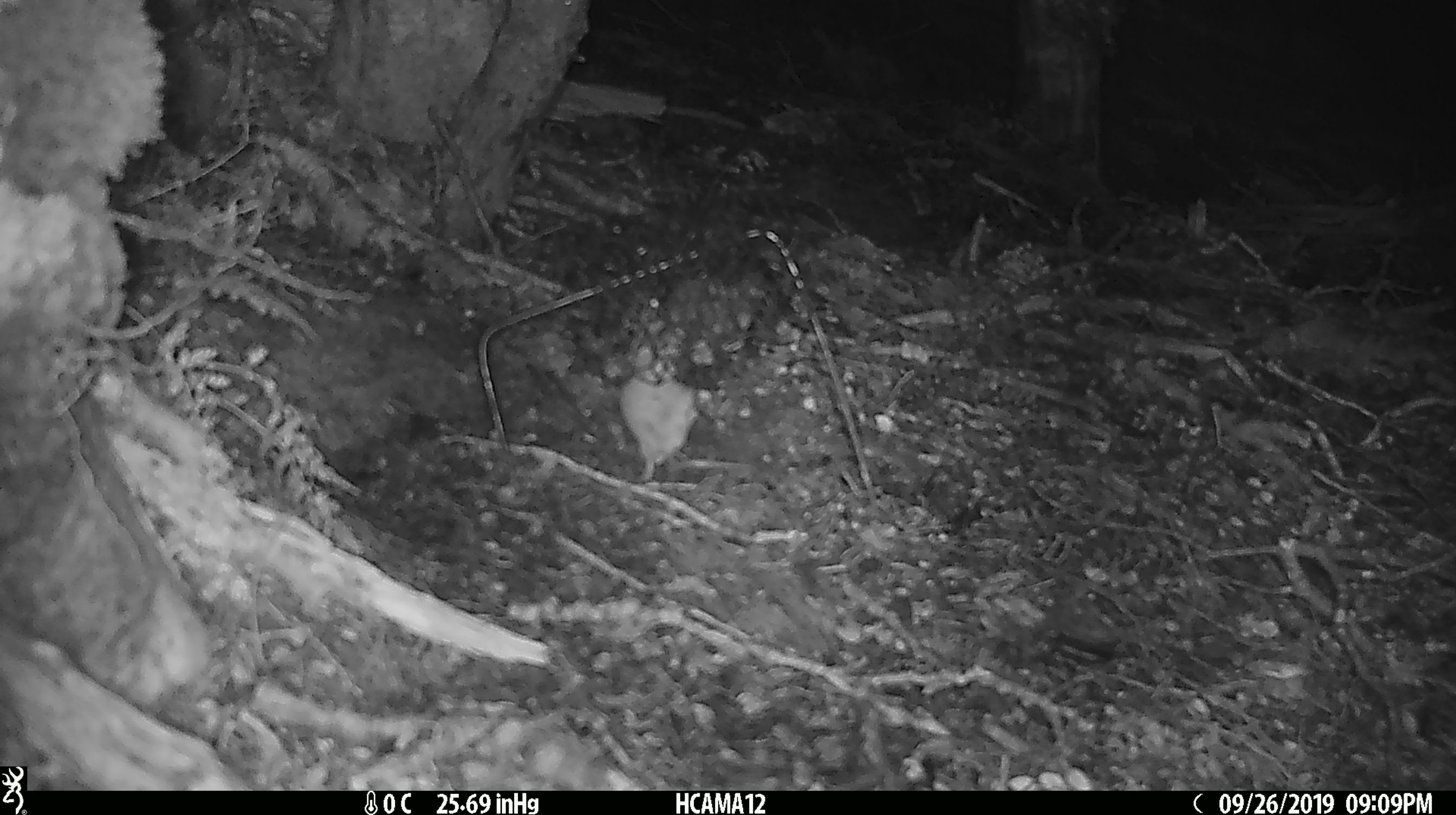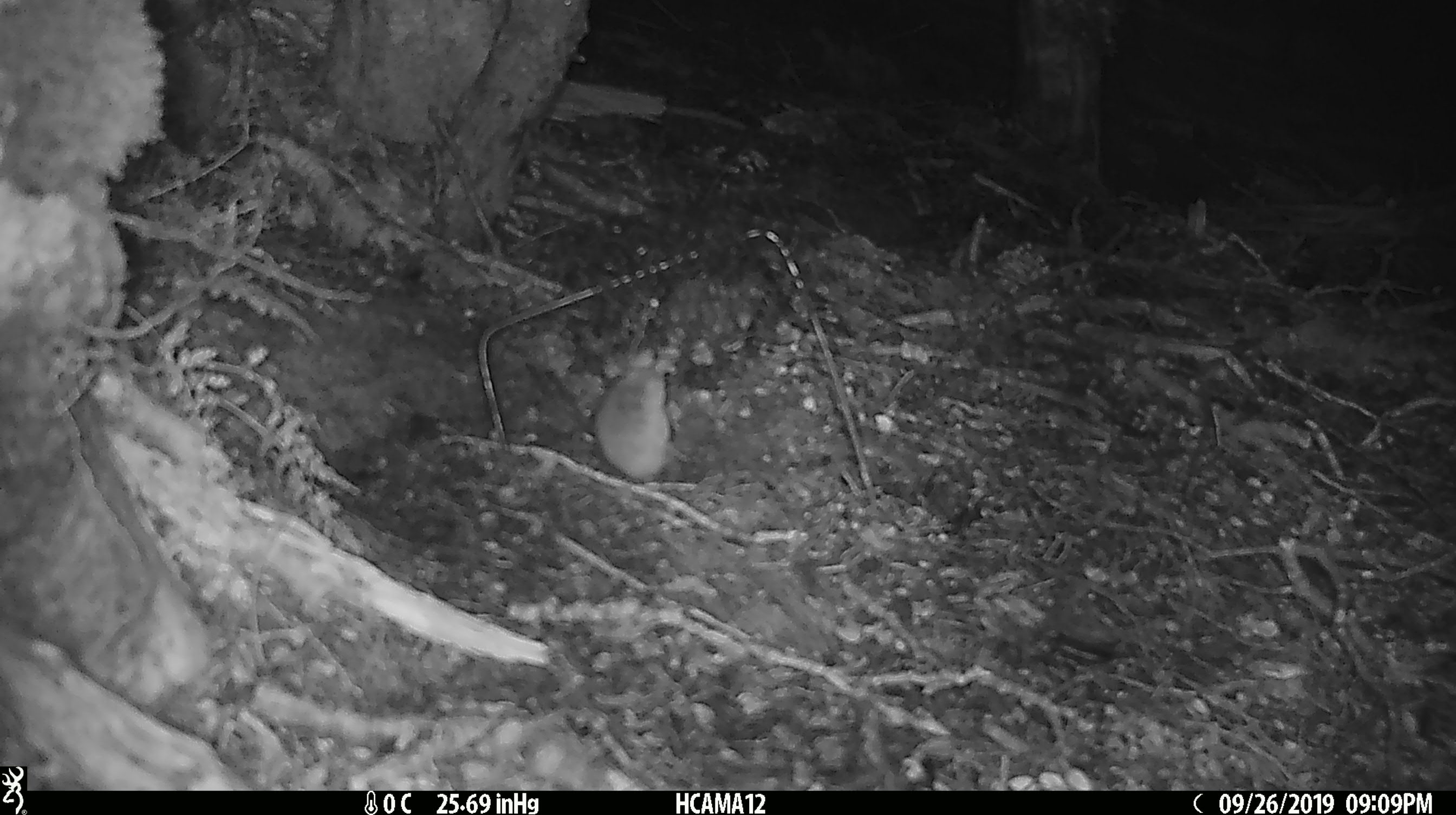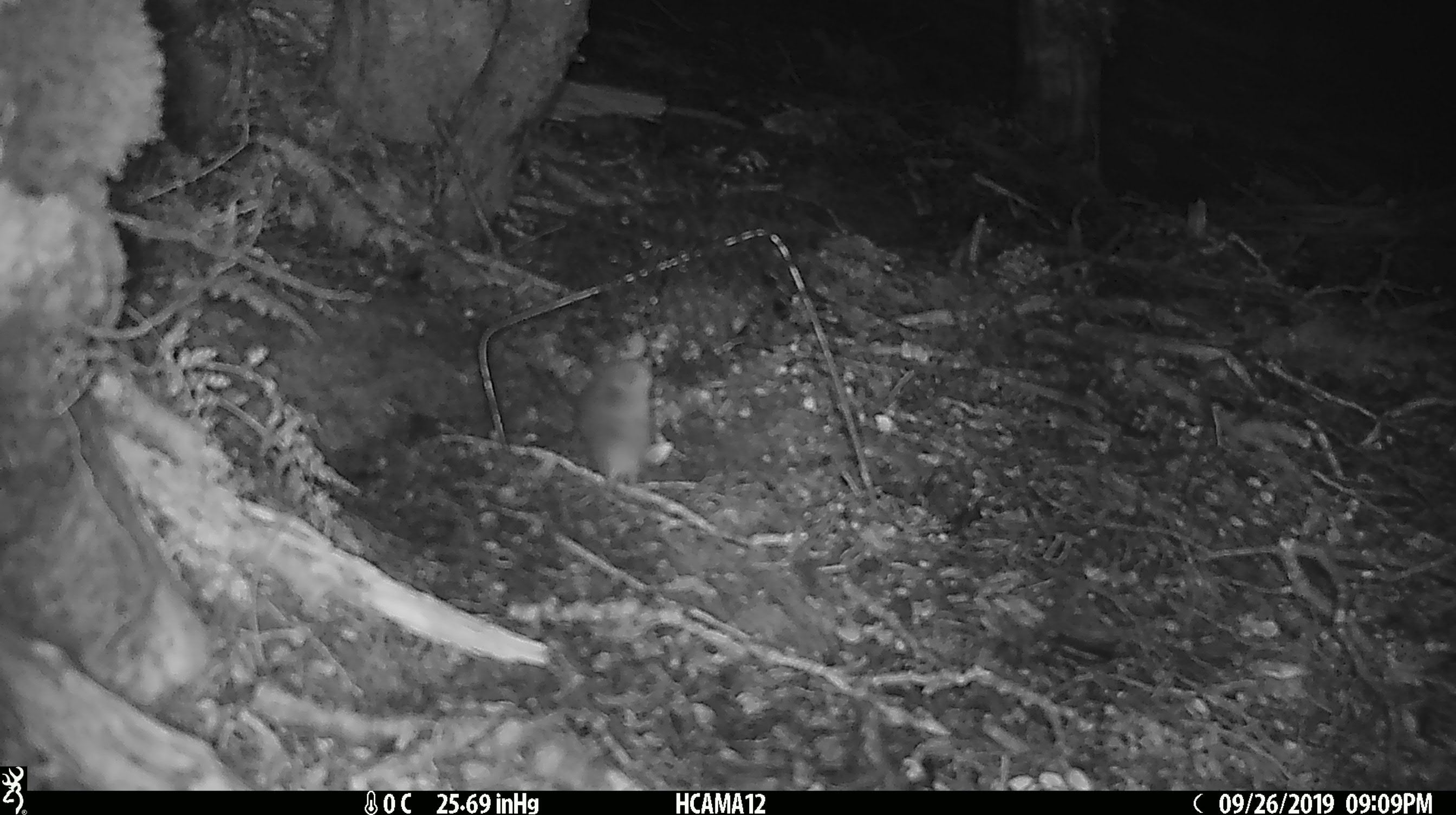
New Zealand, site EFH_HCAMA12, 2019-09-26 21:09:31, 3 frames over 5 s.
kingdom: Animalia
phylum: Chordata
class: Mammalia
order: Rodentia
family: Muridae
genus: Mus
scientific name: Mus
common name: mouse